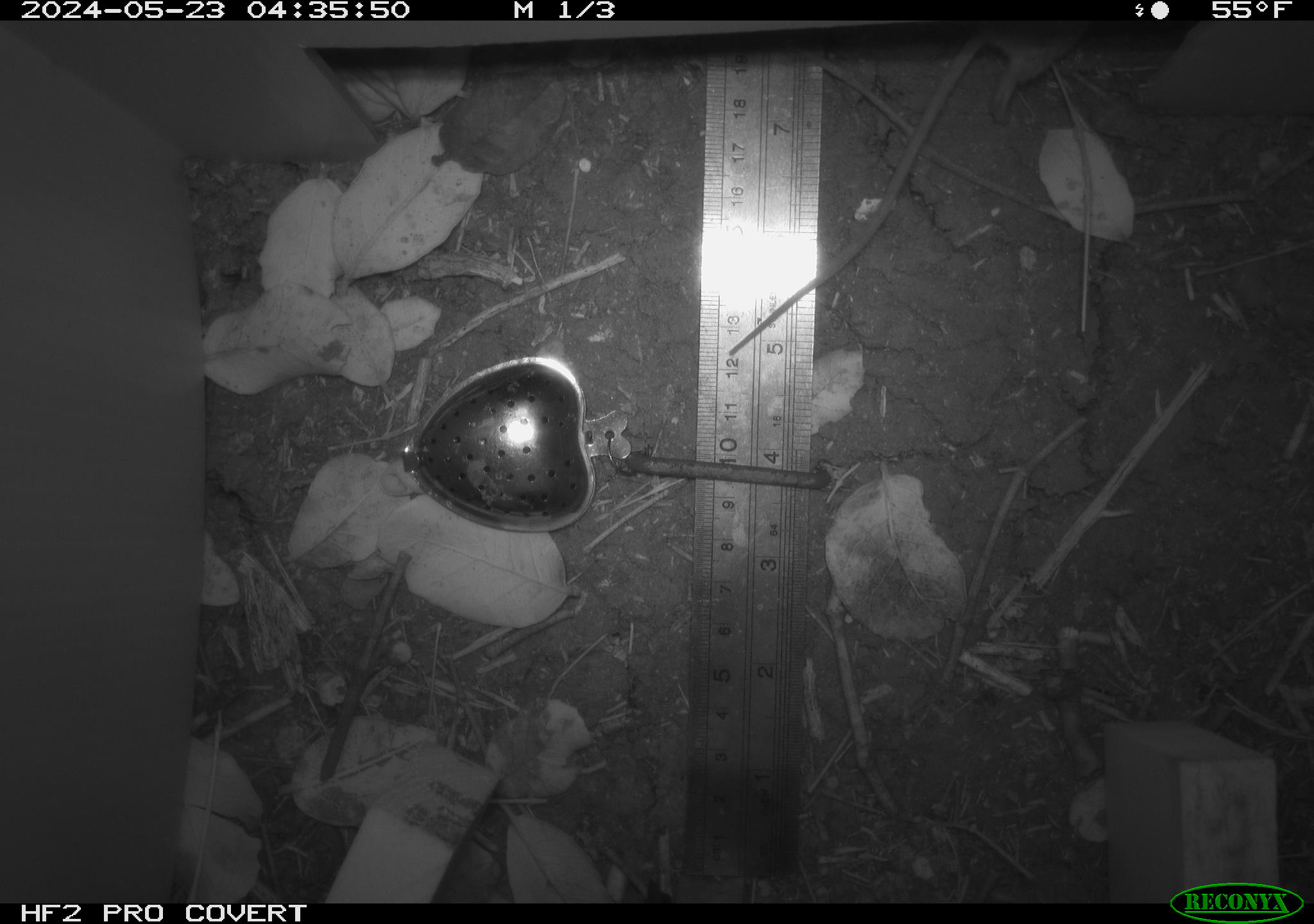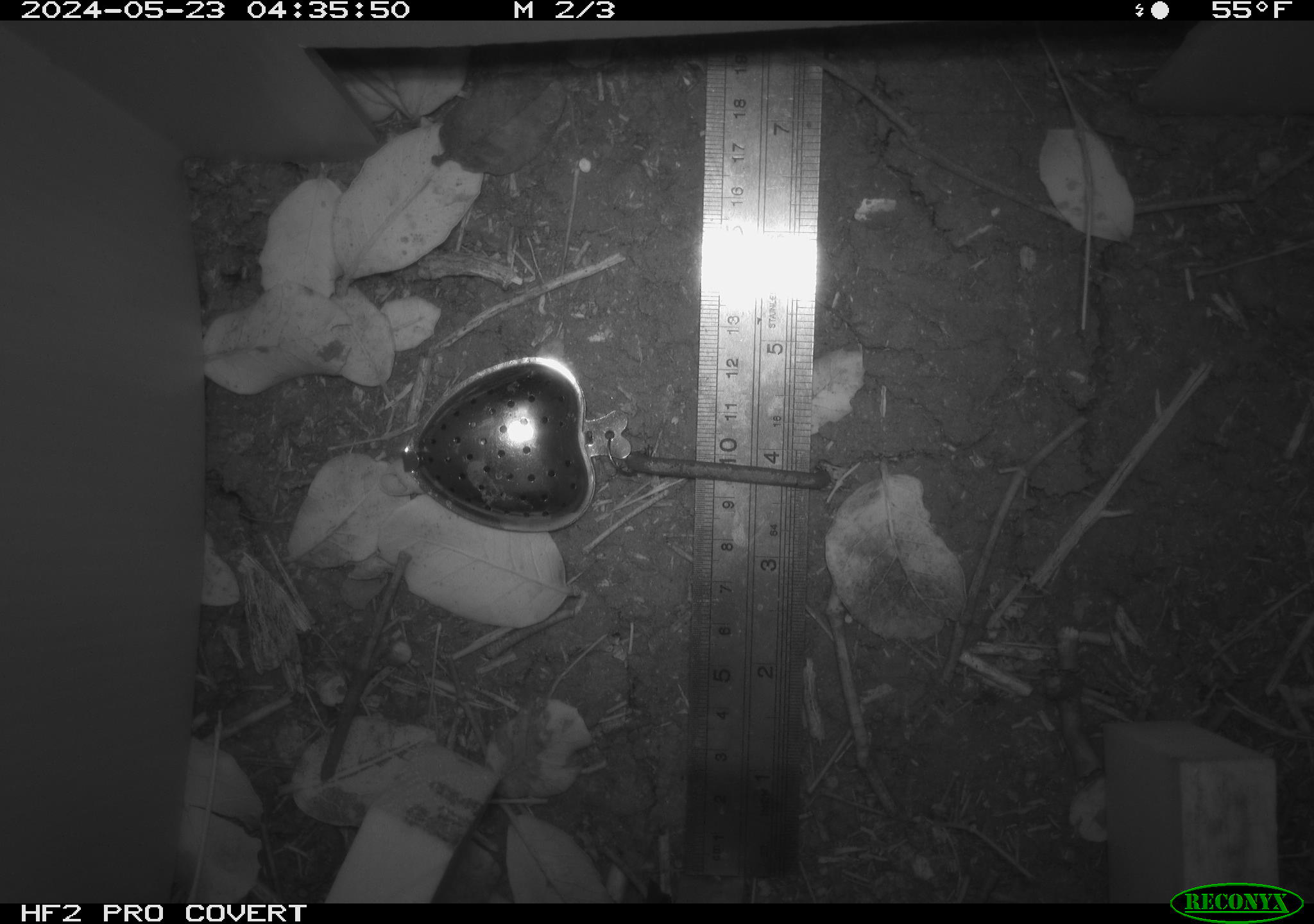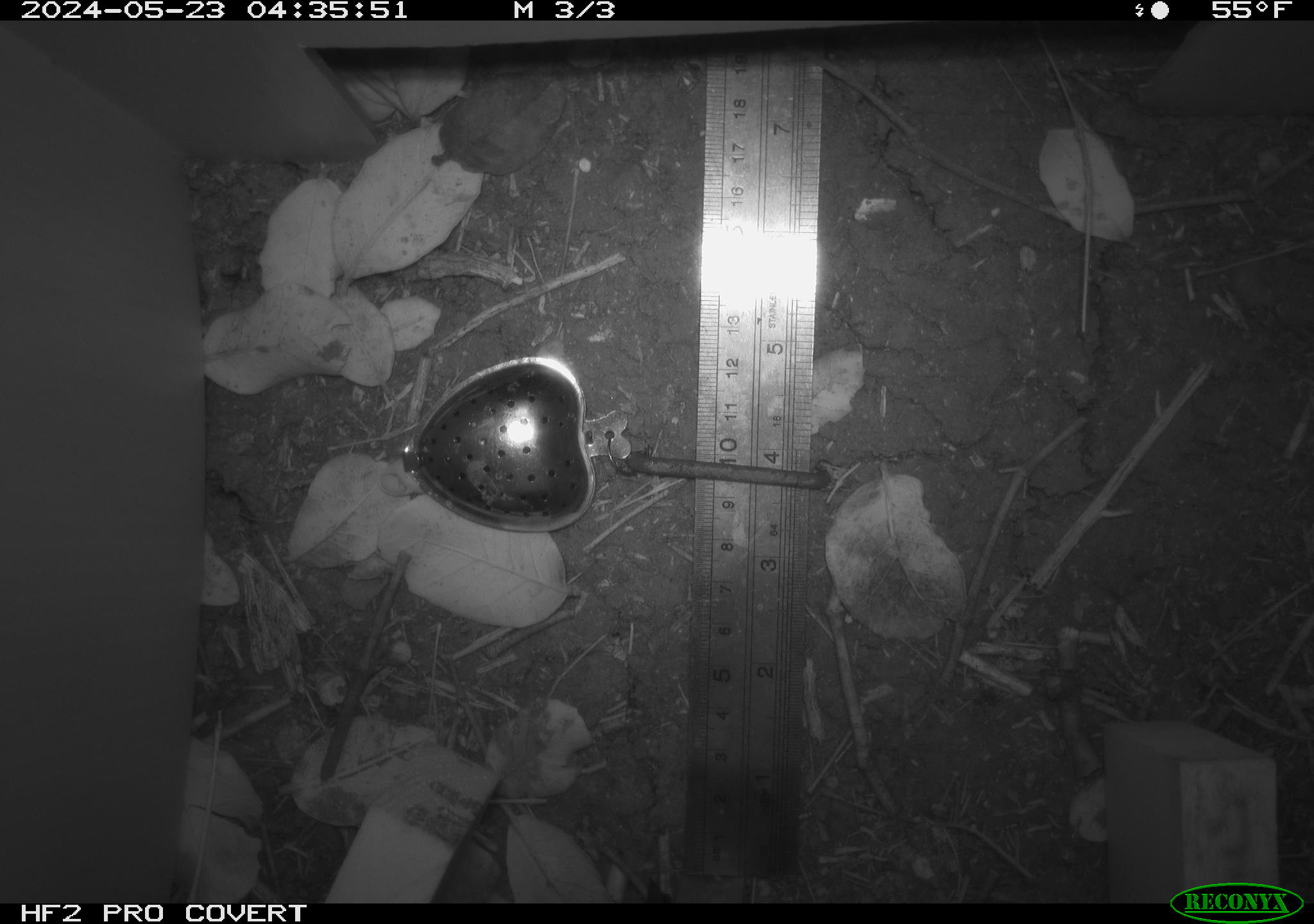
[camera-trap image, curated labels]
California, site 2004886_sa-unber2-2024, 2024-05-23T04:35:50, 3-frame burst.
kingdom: Animalia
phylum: Chordata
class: Mammalia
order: Rodentia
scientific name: Rodentia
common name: mouse species